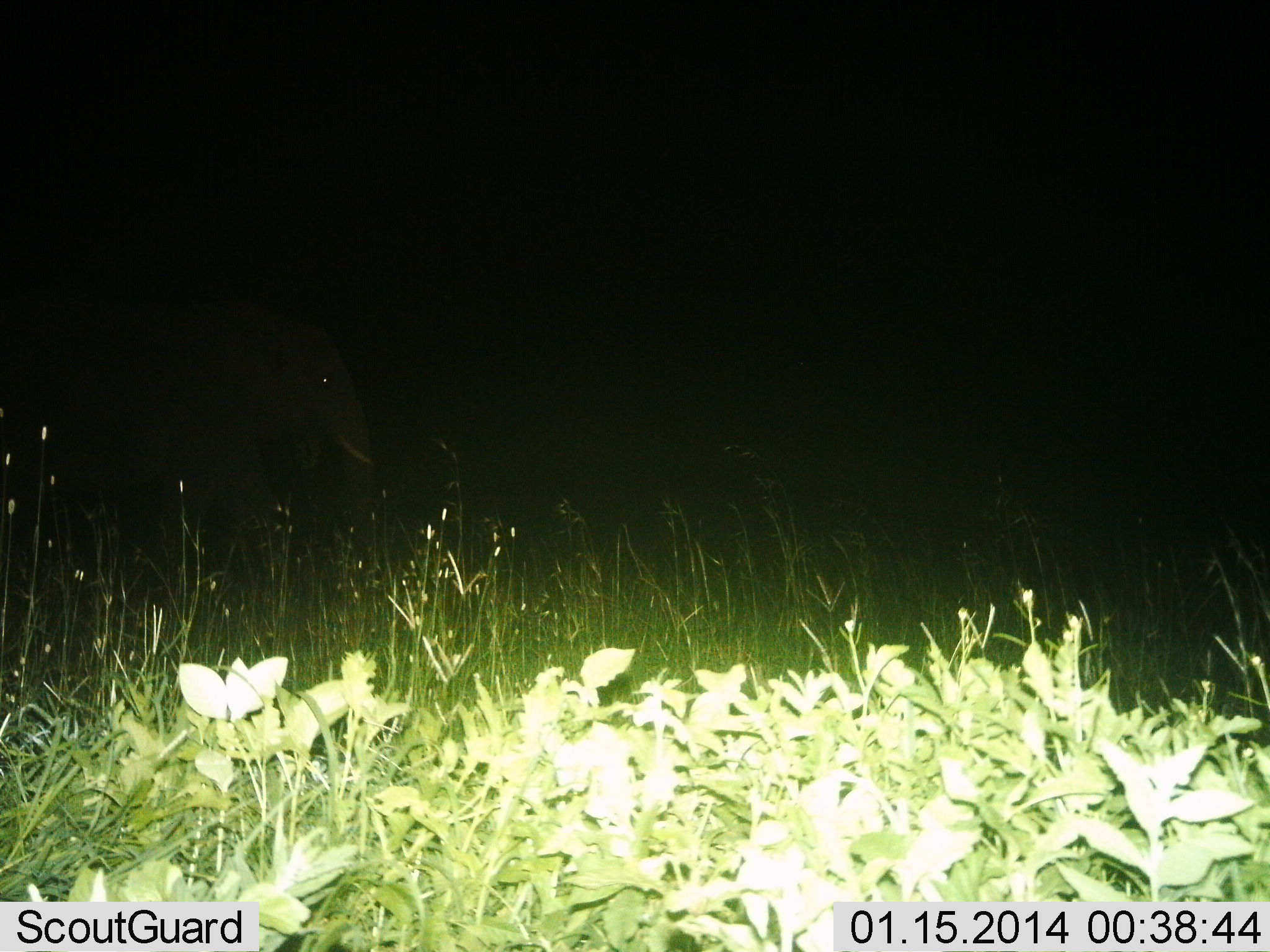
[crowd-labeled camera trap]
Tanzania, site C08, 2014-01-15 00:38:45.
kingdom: Animalia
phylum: Chordata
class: Mammalia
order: Proboscidea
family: Elephantidae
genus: Loxodonta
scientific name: Loxodonta africana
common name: african bush elephant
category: elephant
Elephant (african bush elephant) (Loxodonta africana), count 1. Behavior (volunteer vote fractions): standing 20%, resting 0%, moving 70%, interacting 0%. Young present (vote fraction): 0%. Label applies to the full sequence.